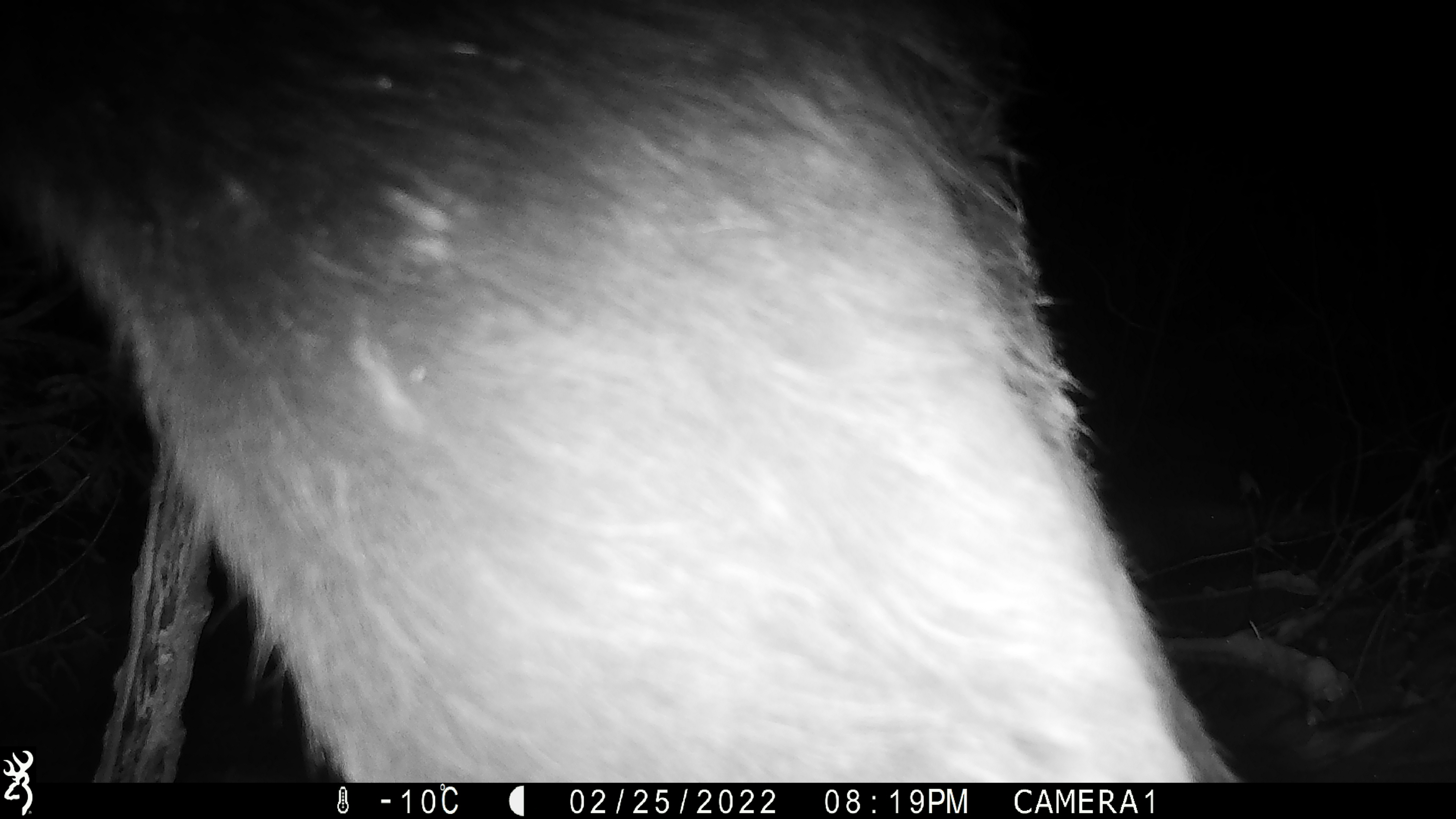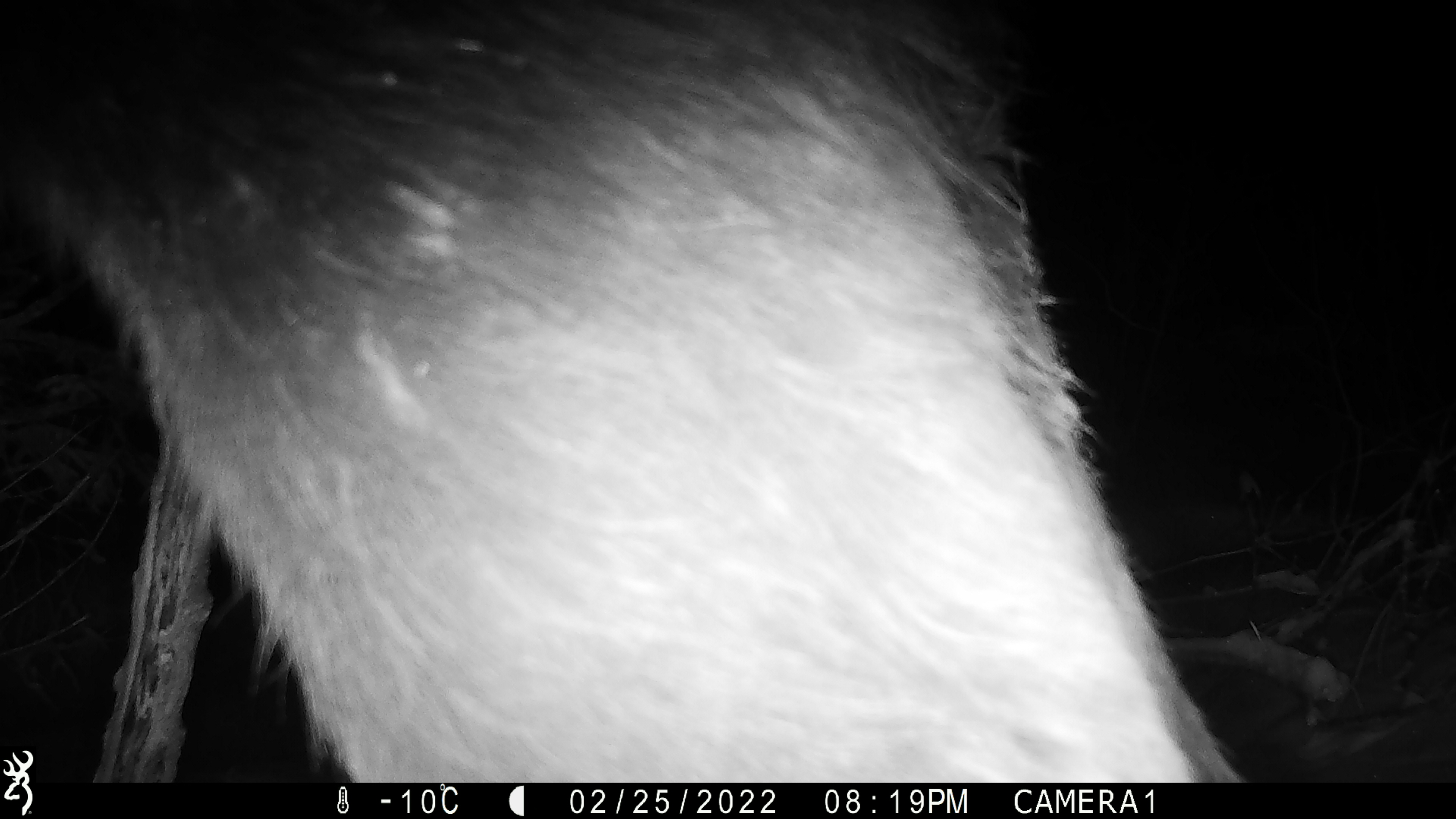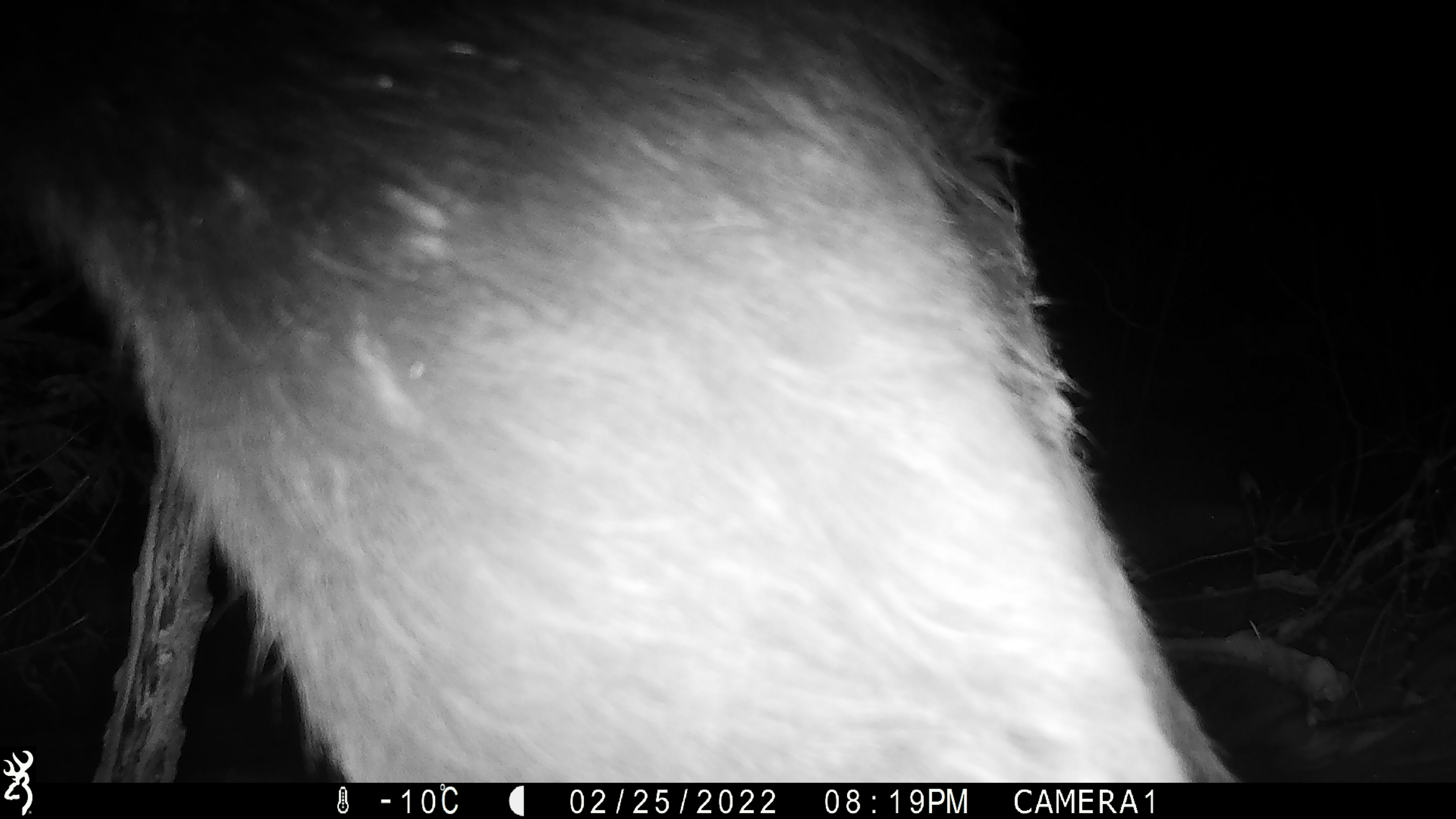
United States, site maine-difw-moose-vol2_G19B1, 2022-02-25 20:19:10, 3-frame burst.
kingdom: Animalia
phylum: Chordata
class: Mammalia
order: Artiodactyla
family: Cervidae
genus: Alces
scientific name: Alces alces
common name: moose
Moose (Alces alces).